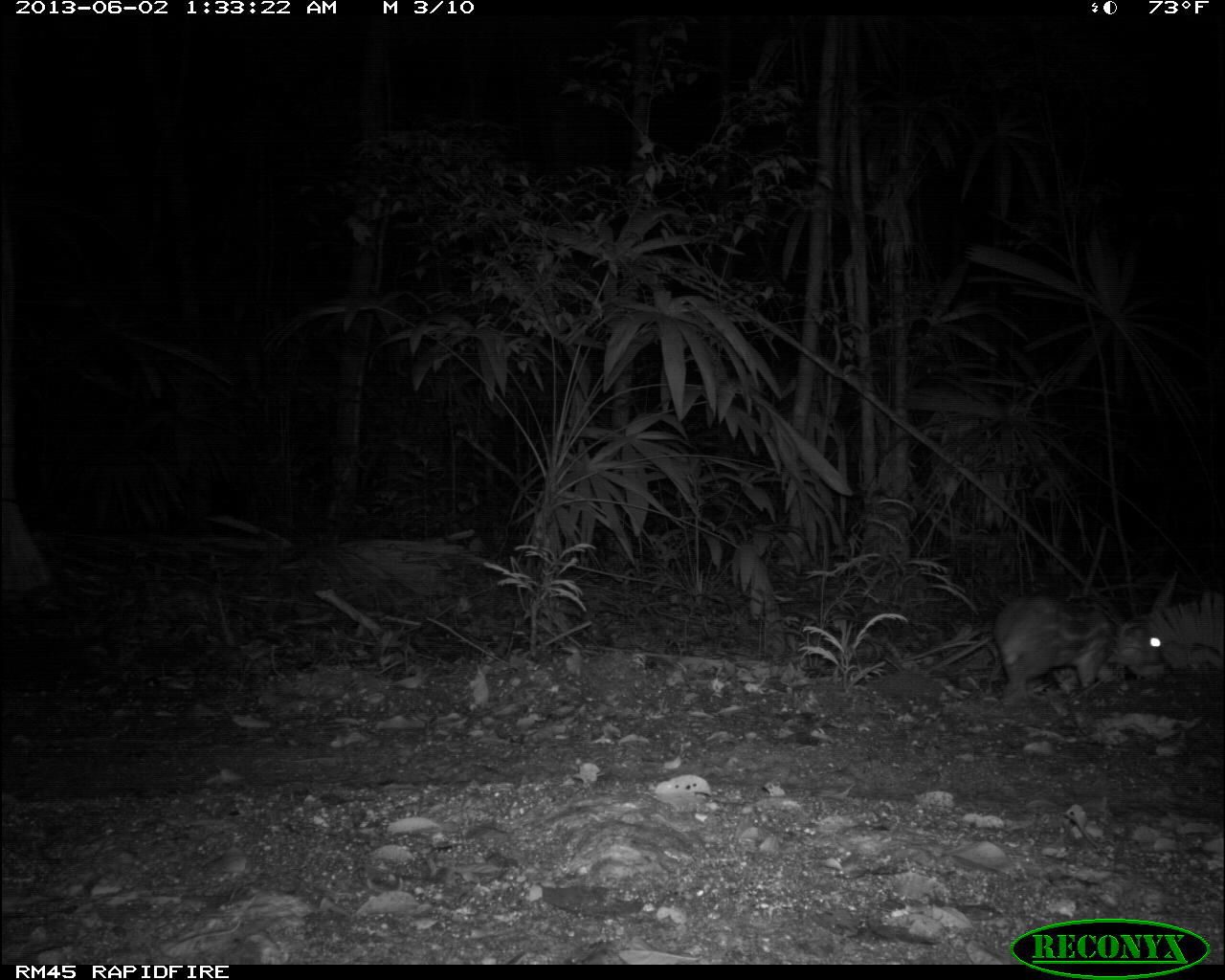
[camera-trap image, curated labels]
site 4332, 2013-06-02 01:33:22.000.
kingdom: Animalia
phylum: Chordata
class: Mammalia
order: Rodentia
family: Cuniculidae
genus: Cuniculus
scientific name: Cuniculus paca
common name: lowland paca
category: agouti paca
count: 1